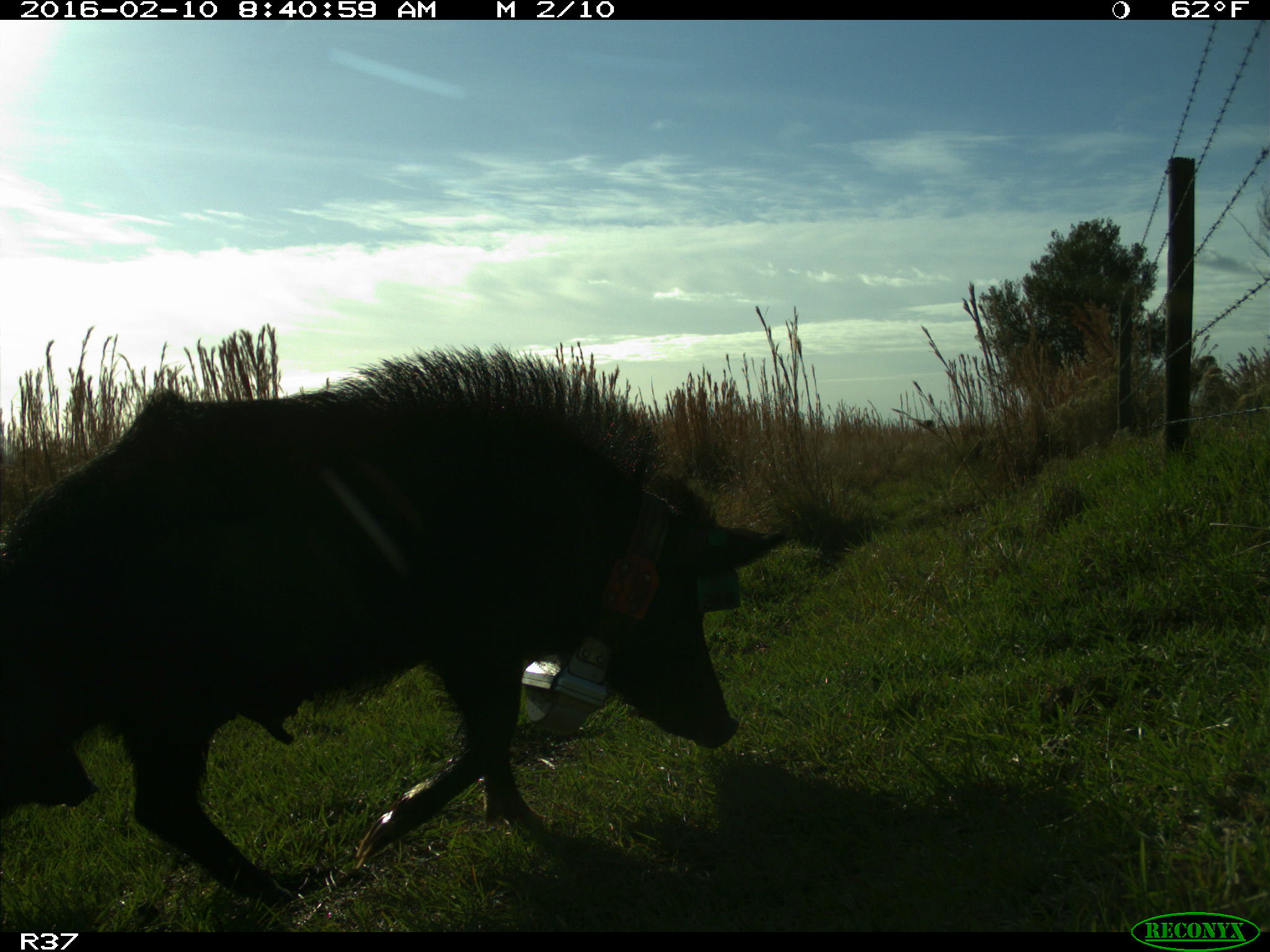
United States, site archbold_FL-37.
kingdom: Animalia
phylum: Chordata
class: Mammalia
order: Artiodactyla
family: Suidae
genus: Sus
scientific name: Sus scrofa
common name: wild boar